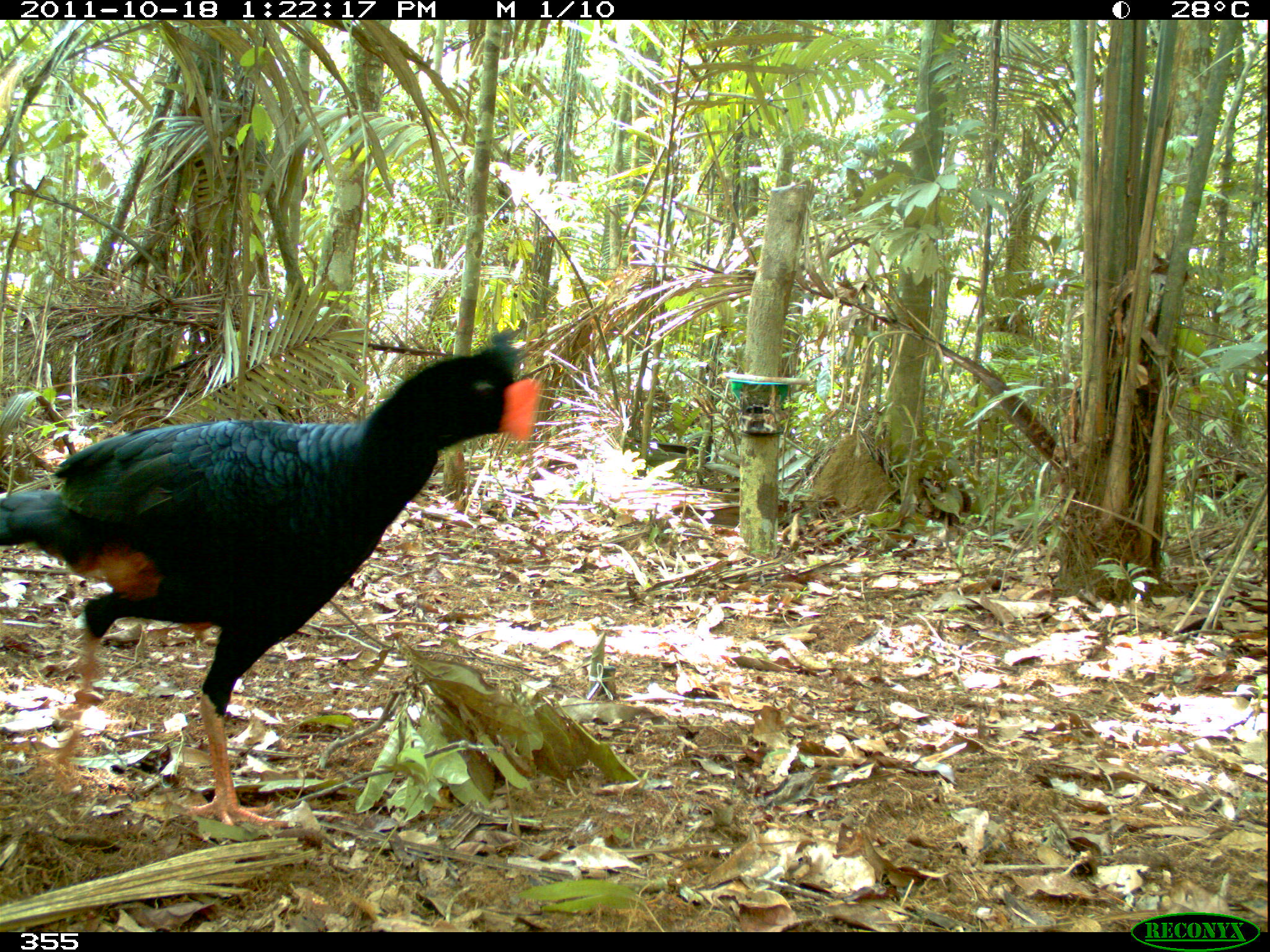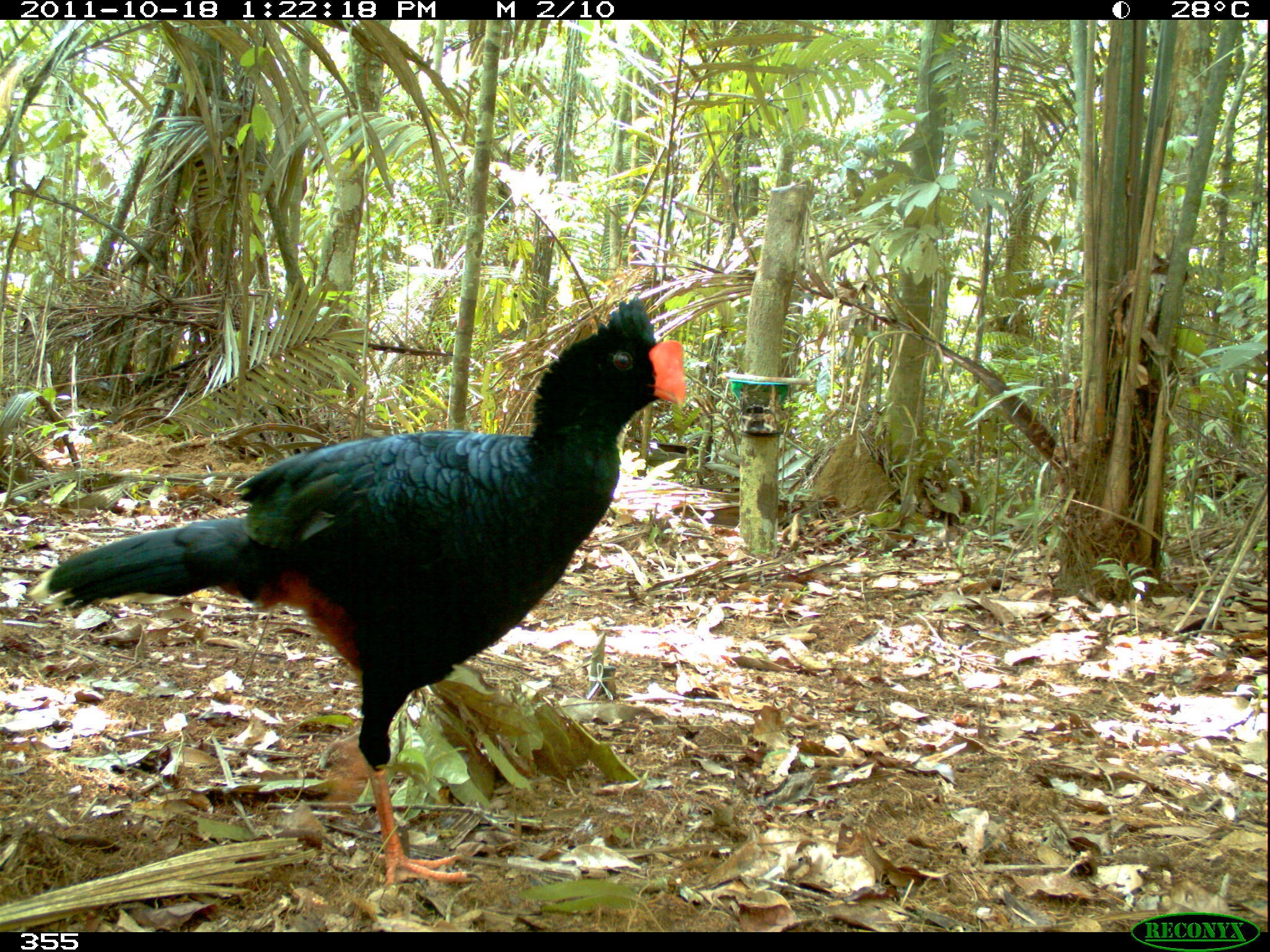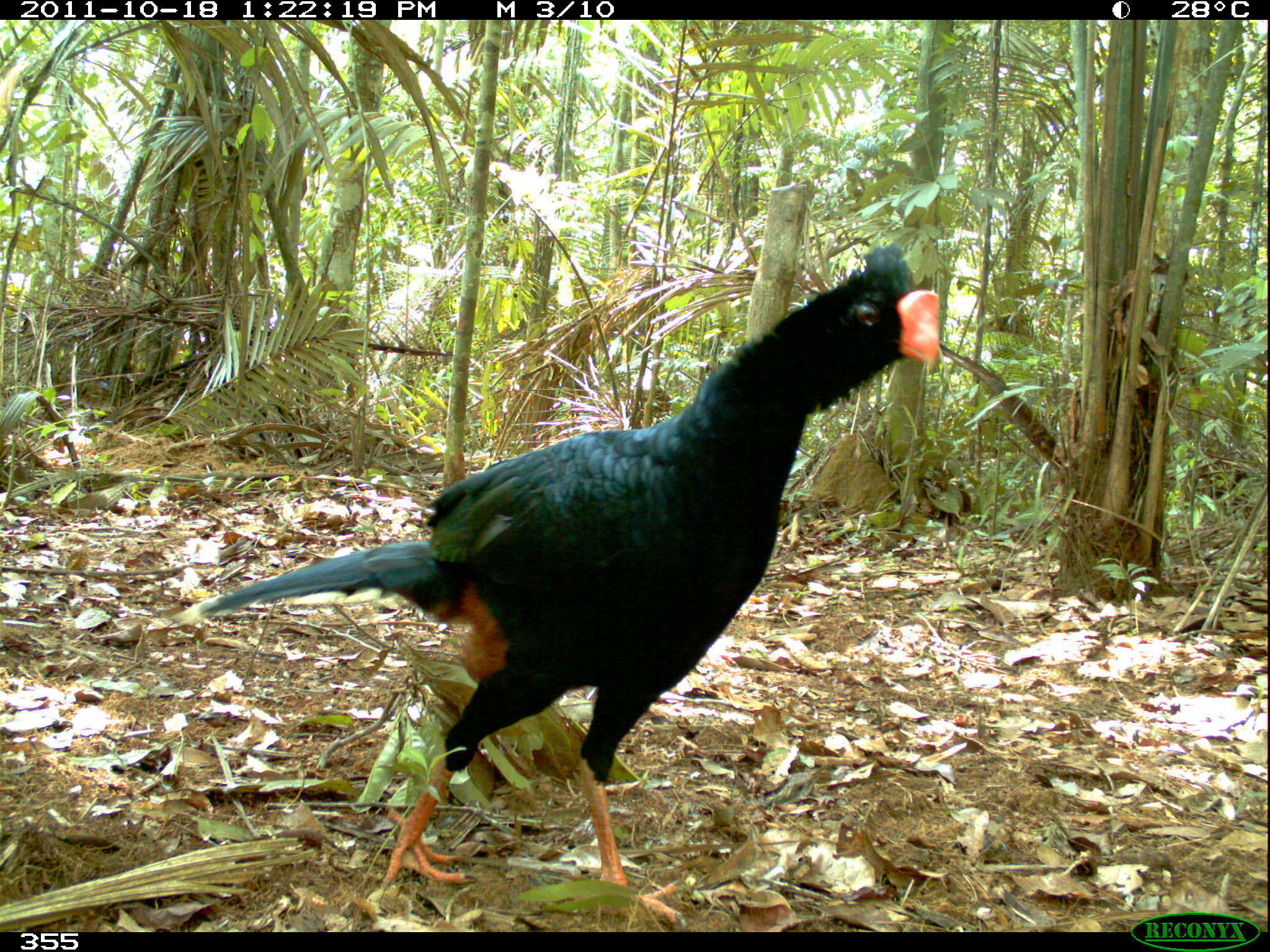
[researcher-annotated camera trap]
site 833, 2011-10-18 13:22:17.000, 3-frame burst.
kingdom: Animalia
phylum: Chordata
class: Aves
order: Galliformes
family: Cracidae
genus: Mitu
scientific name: Mitu tuberosum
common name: razor-billed curassow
Mitu tuberosum (razor-billed curassow).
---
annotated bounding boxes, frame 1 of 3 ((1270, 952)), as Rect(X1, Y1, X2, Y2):
mitu tuberosum: Rect(0, 332, 541, 830)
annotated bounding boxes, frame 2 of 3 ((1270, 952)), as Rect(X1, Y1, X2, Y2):
mitu tuberosum: Rect(25, 296, 686, 891)